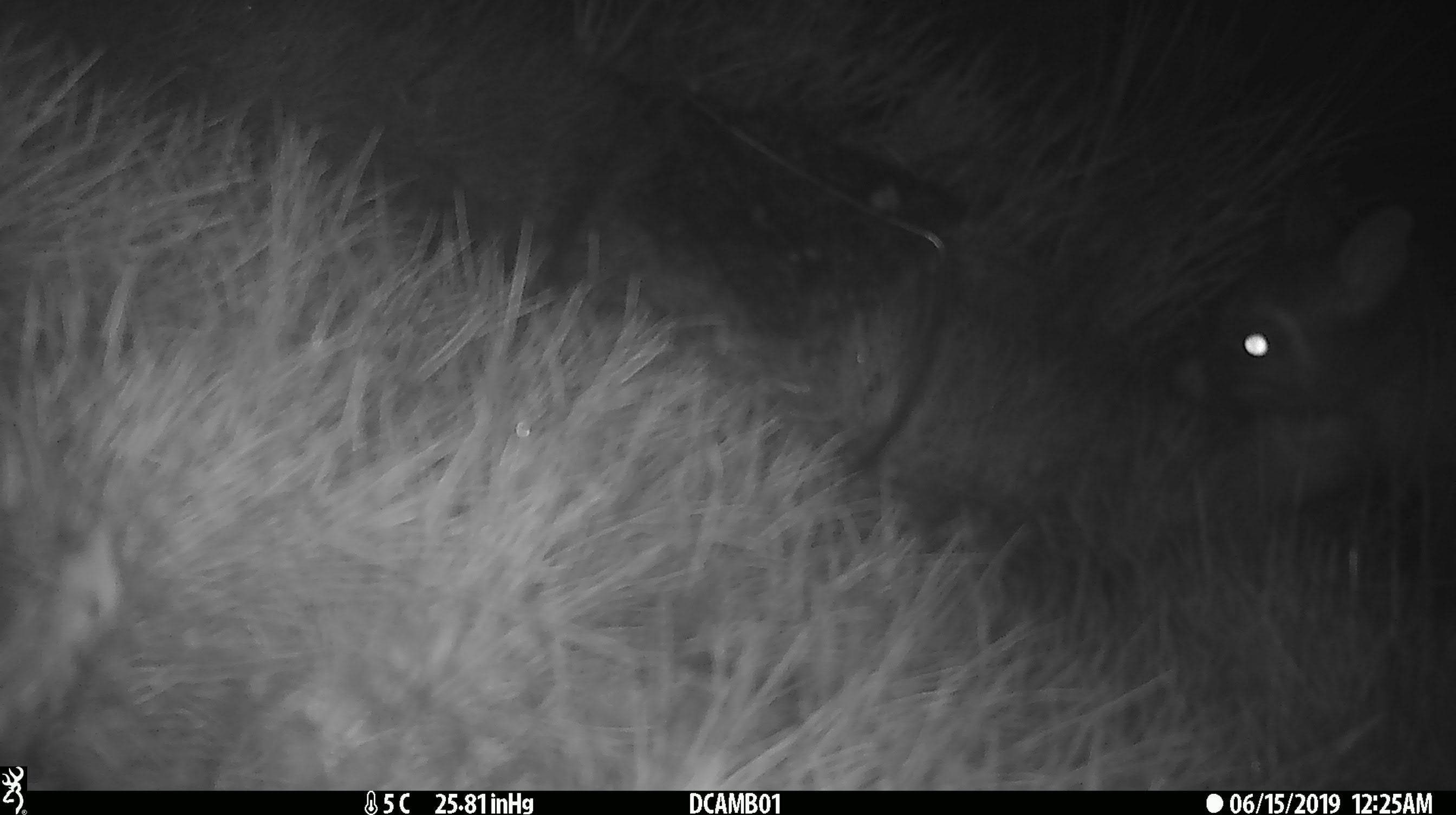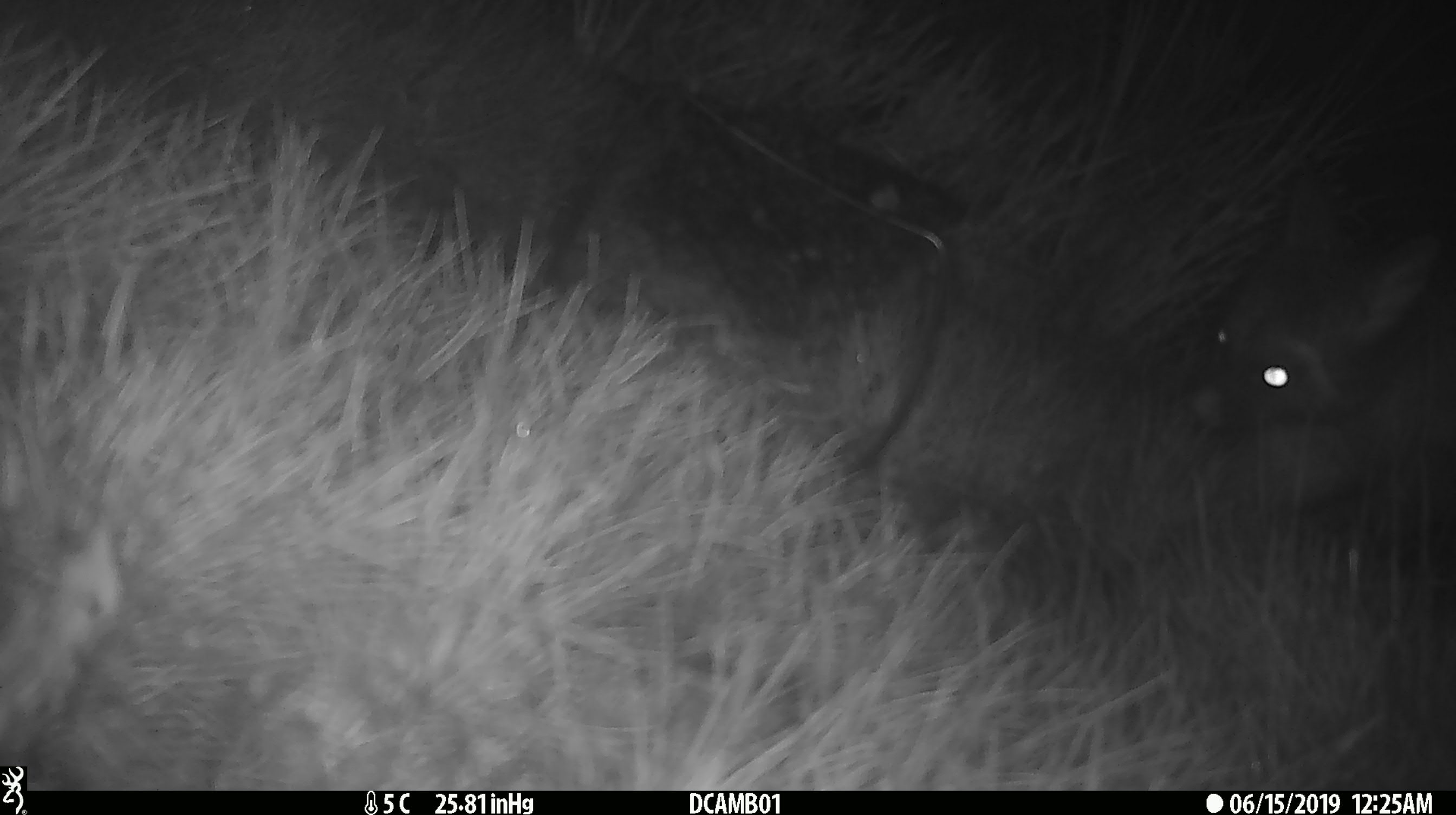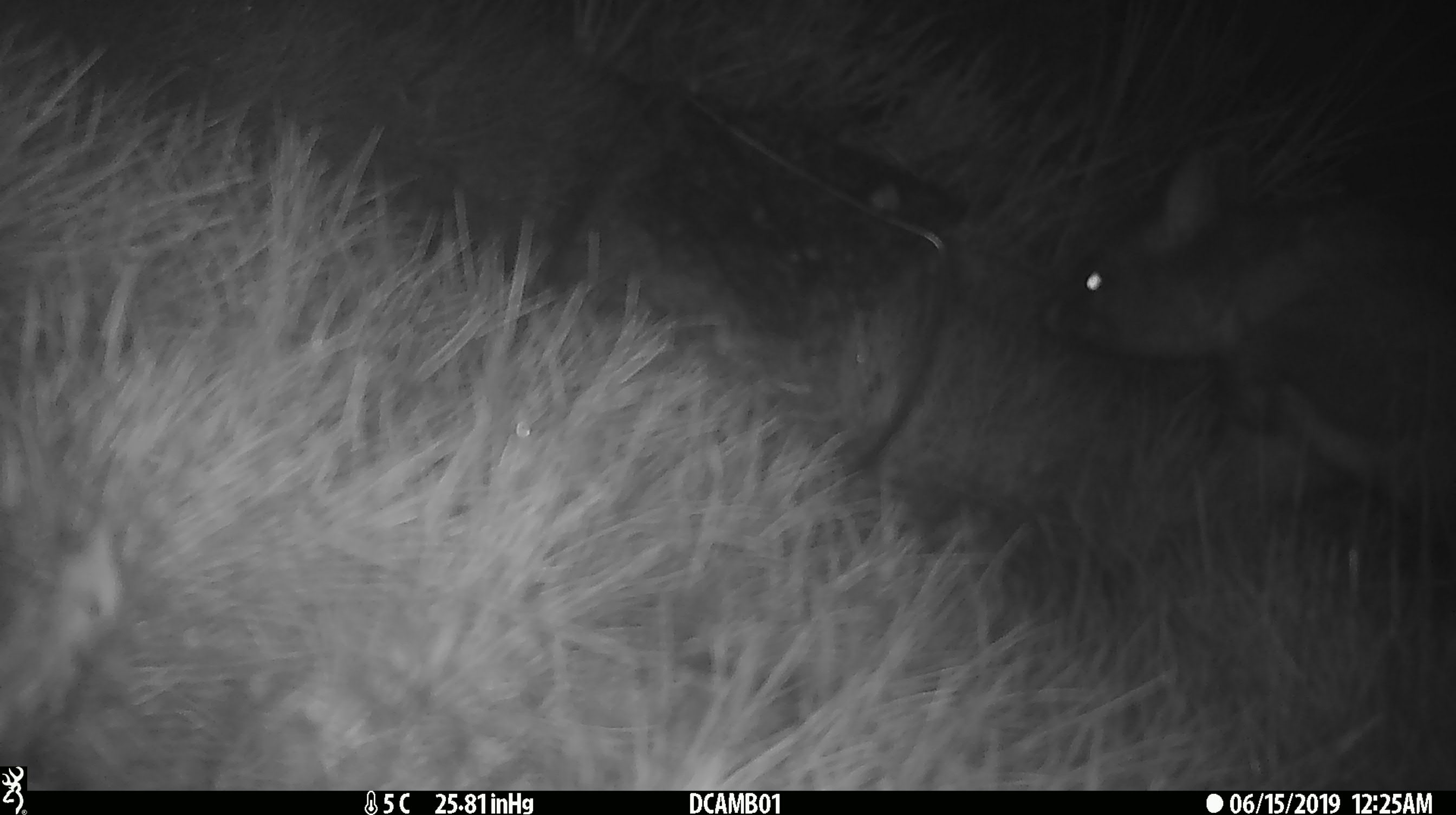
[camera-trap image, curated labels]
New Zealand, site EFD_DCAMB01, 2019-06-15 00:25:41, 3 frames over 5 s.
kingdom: Animalia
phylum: Chordata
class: Mammalia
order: Diprotodontia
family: Phalangeridae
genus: Trichosurus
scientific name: Trichosurus vulpecula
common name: common brushtail possum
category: possum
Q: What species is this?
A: Possum (common brushtail possum) (Trichosurus vulpecula).